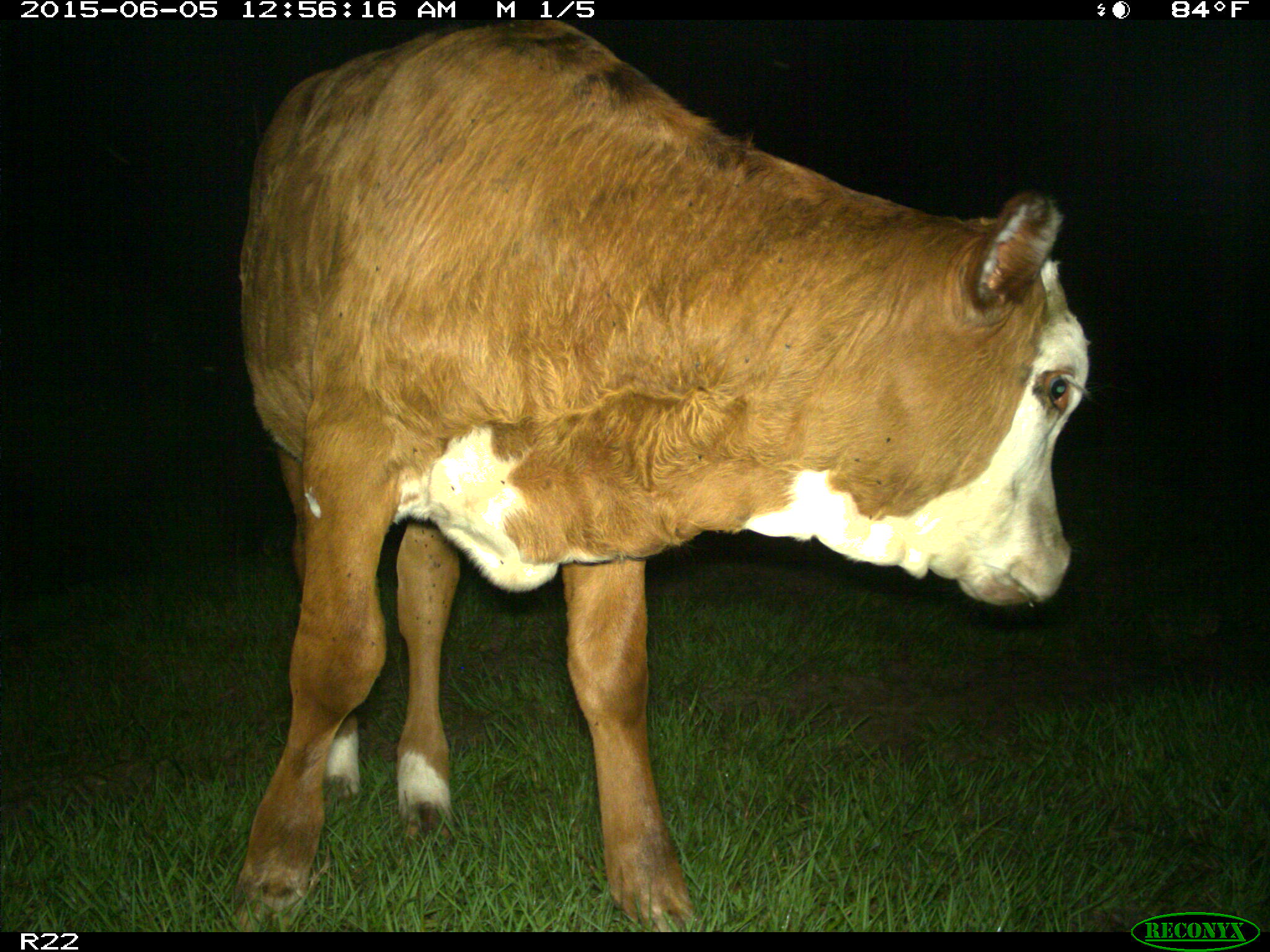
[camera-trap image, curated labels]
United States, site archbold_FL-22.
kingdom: Animalia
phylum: Chordata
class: Mammalia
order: Artiodactyla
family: Bovidae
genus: Bos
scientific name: Bos taurus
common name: domestic cow